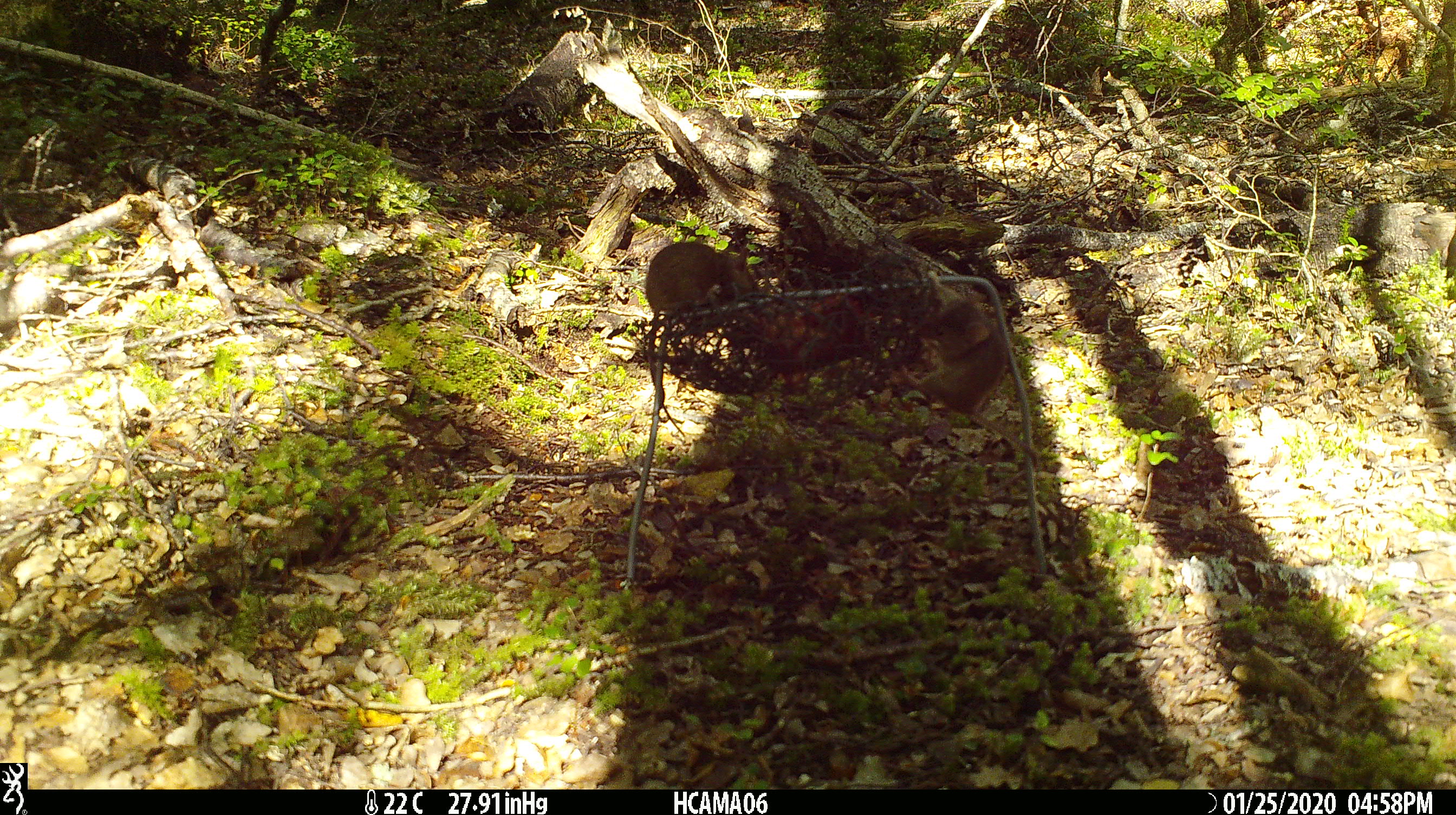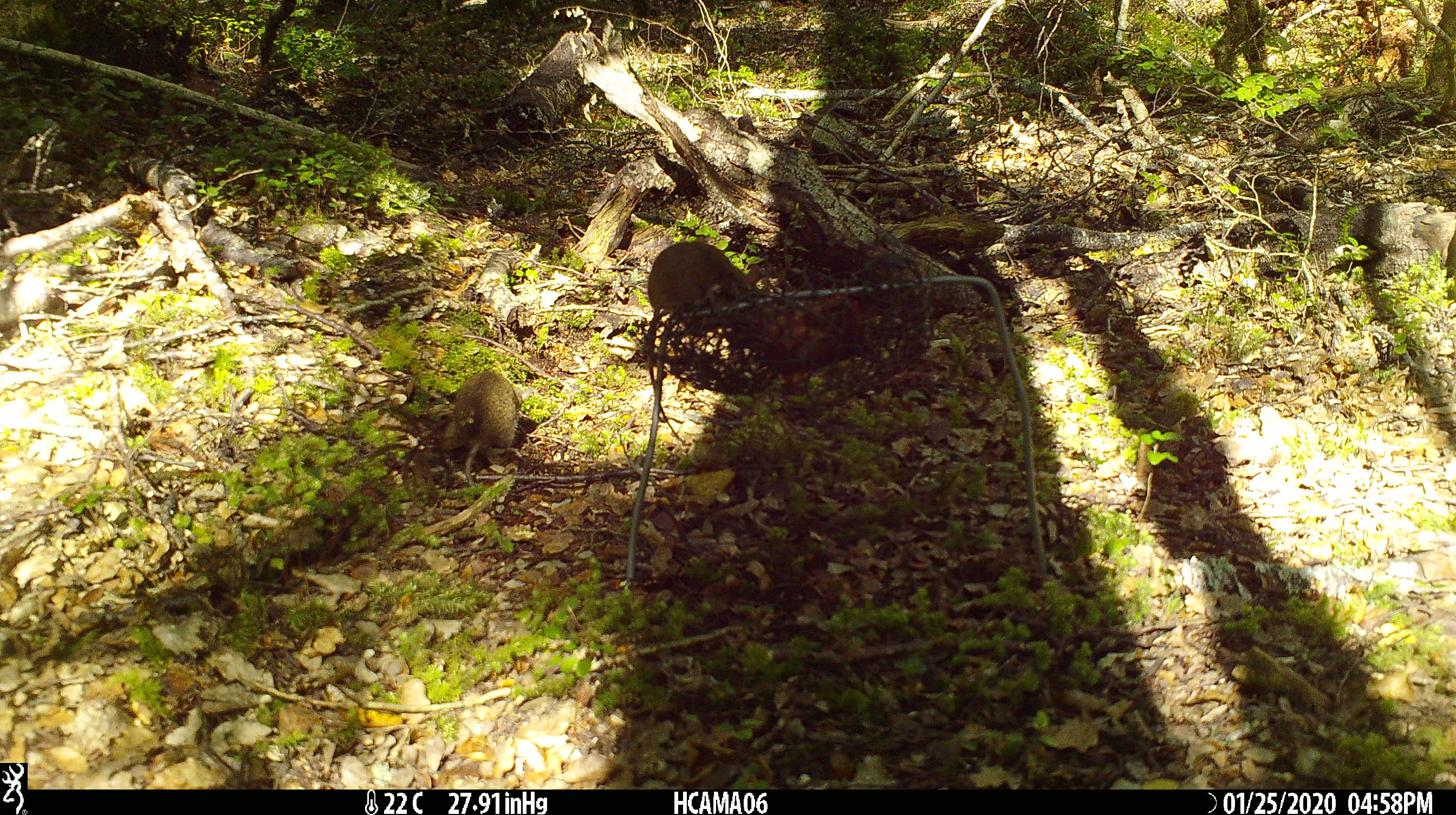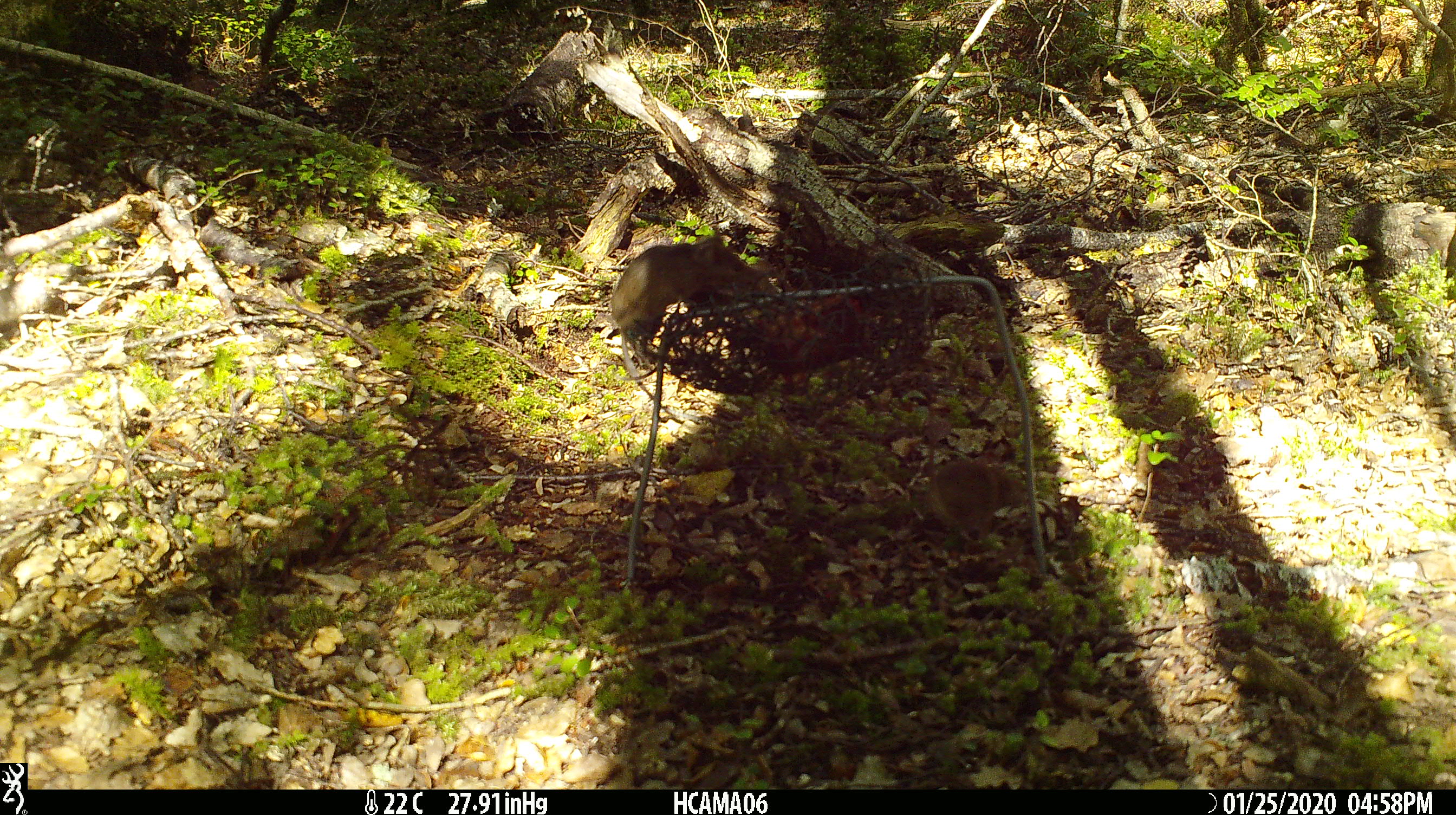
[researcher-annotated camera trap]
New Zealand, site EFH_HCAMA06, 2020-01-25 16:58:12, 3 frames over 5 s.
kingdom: Animalia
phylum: Chordata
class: Mammalia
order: Rodentia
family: Muridae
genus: Mus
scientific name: Mus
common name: mouse